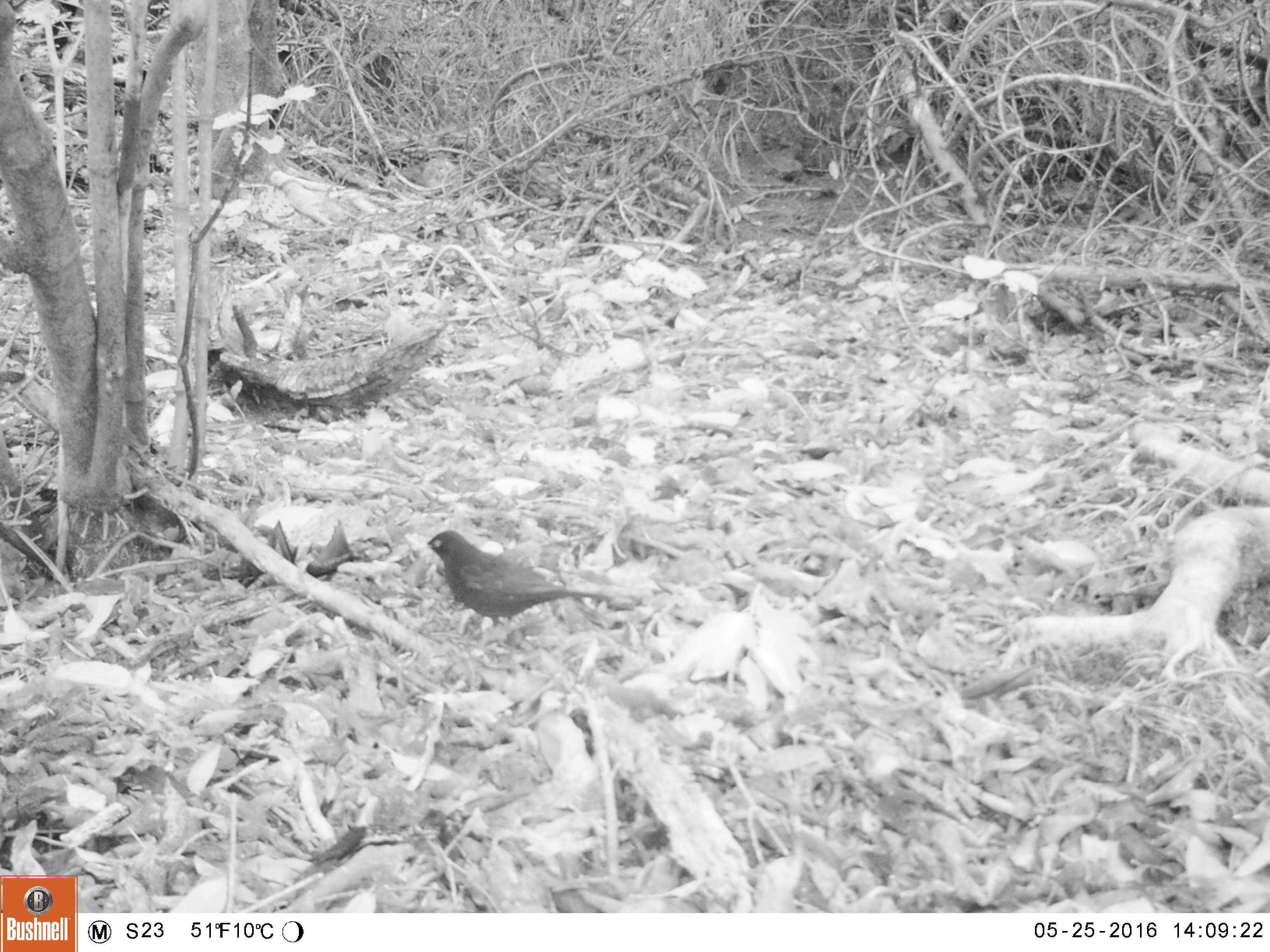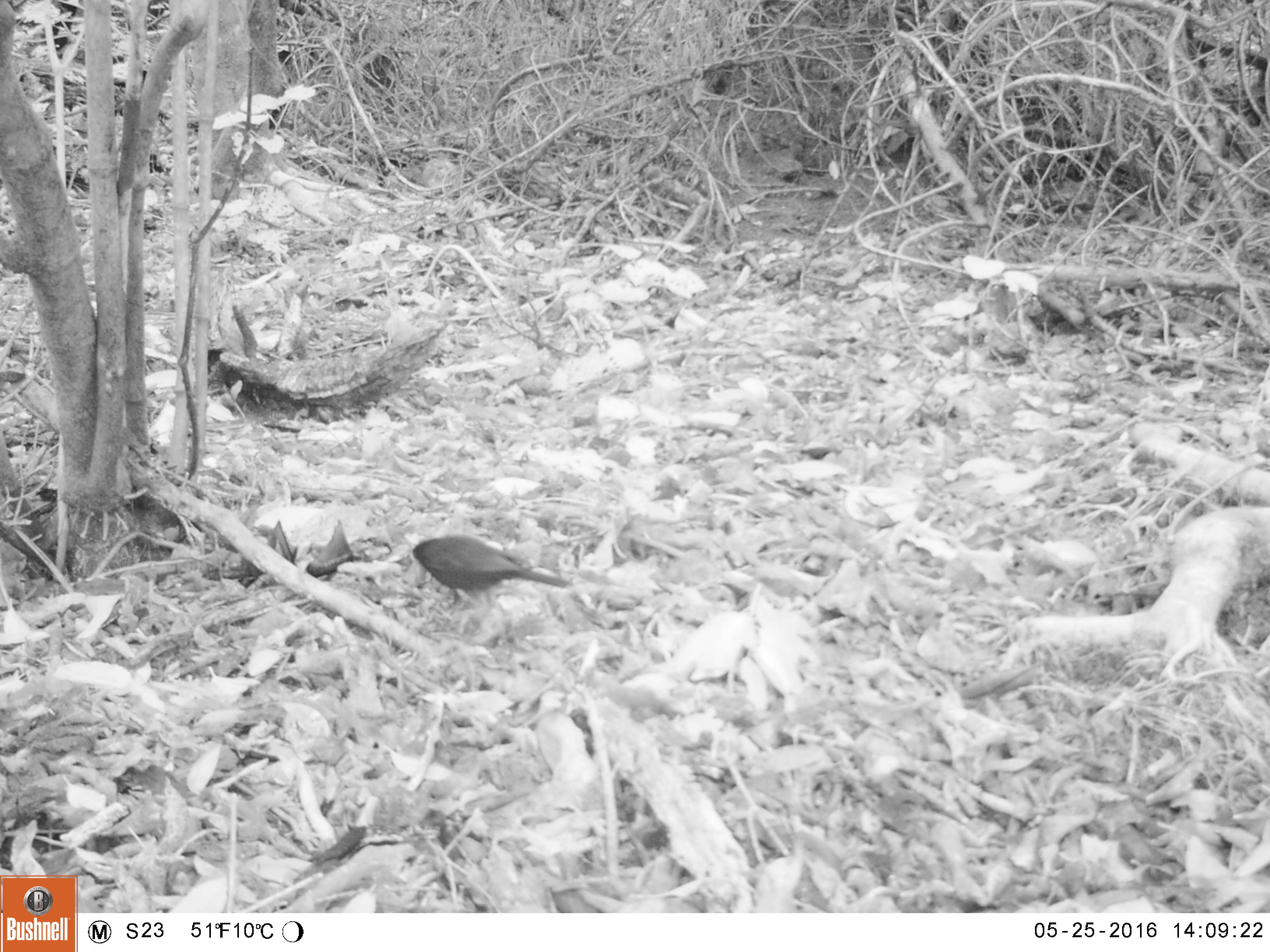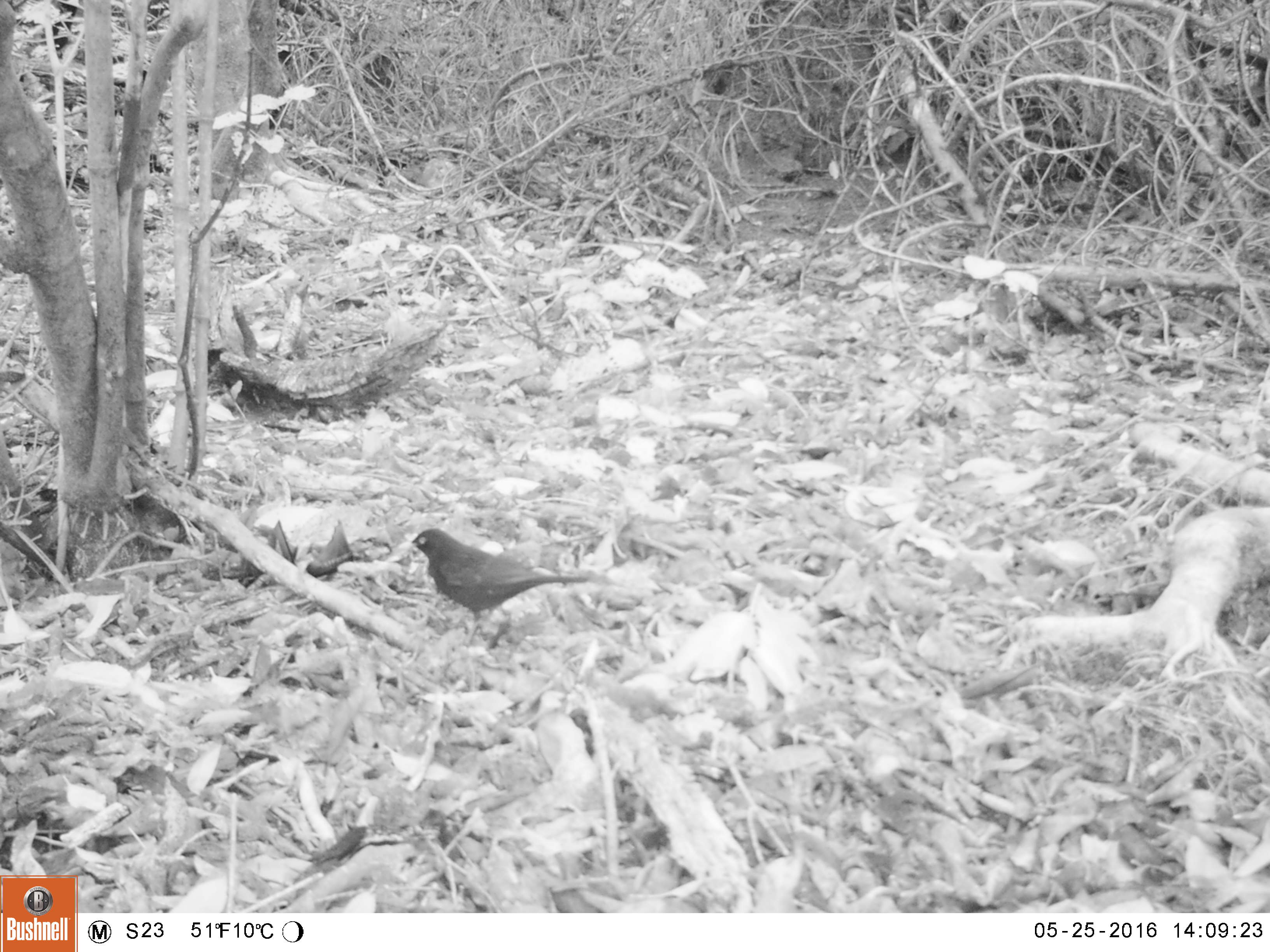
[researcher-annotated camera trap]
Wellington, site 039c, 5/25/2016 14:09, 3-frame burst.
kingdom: Animalia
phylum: Chordata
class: Aves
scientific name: Aves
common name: bird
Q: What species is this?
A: Bird (Aves).